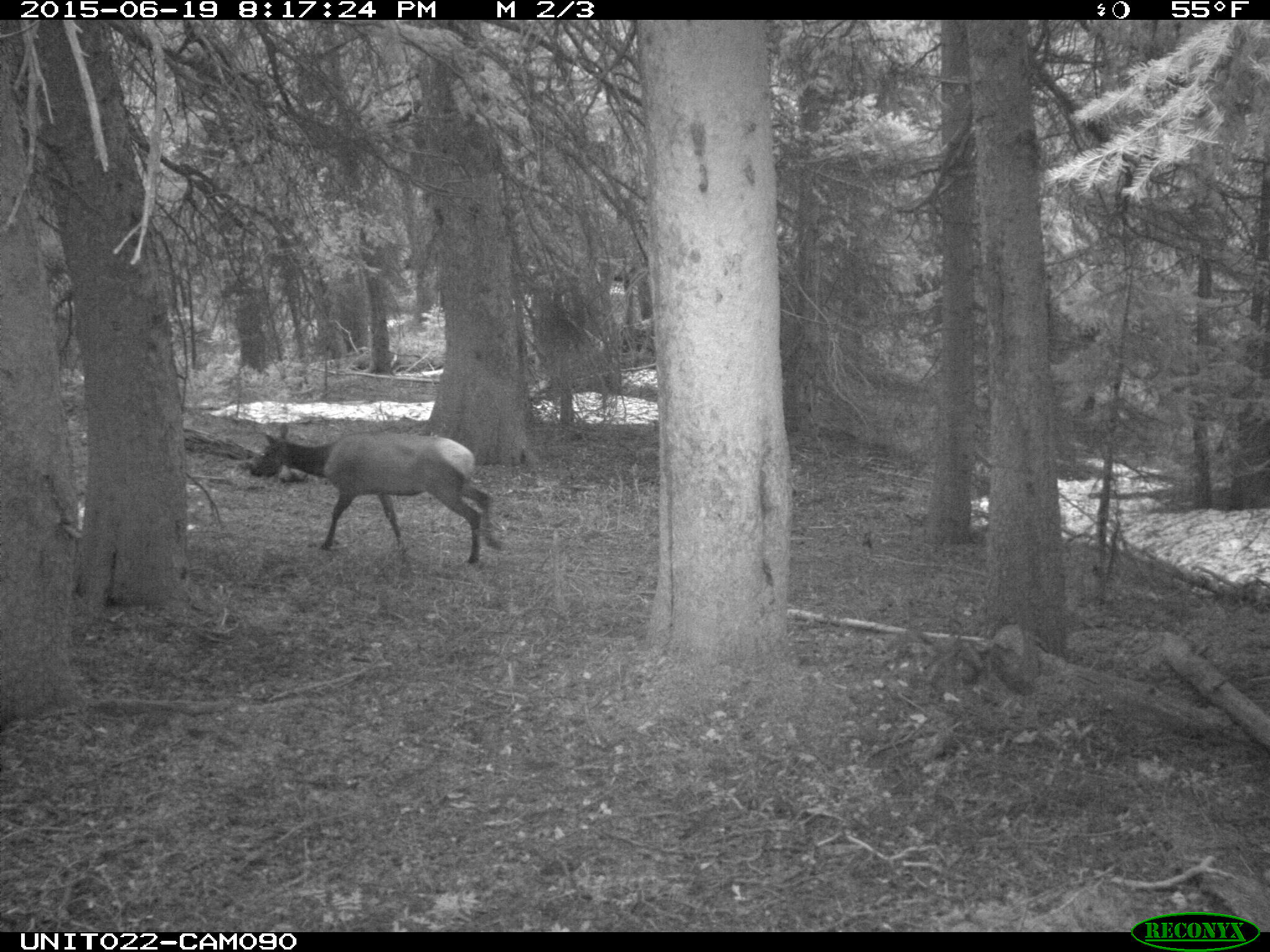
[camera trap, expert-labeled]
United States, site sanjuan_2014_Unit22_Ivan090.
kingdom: Animalia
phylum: Chordata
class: Mammalia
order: Artiodactyla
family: Cervidae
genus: Cervus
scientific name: Cervus elaphus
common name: red deer